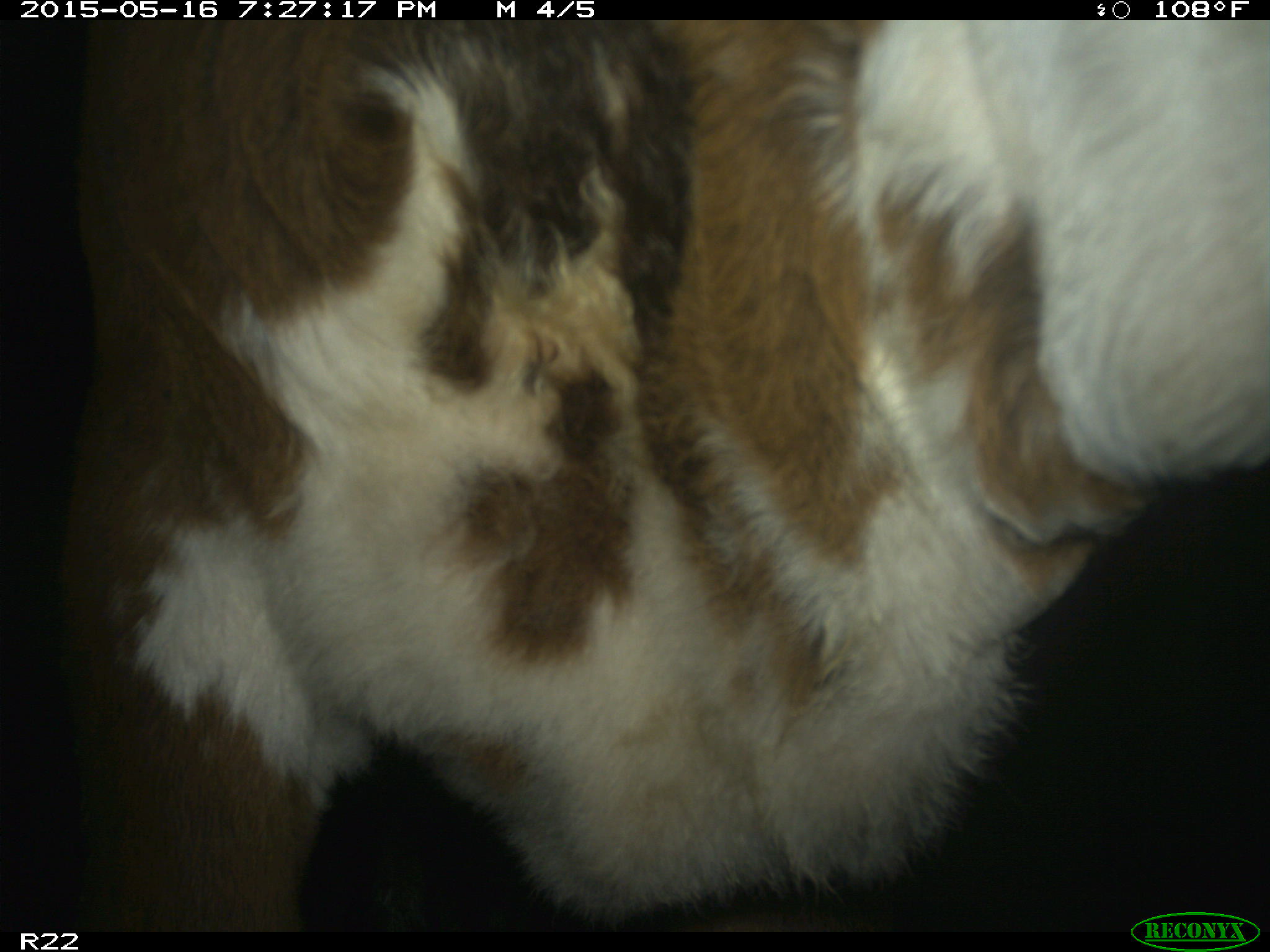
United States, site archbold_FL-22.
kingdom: Animalia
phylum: Chordata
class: Mammalia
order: Artiodactyla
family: Bovidae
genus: Bos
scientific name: Bos taurus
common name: domestic cow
Bos taurus (domestic cow).